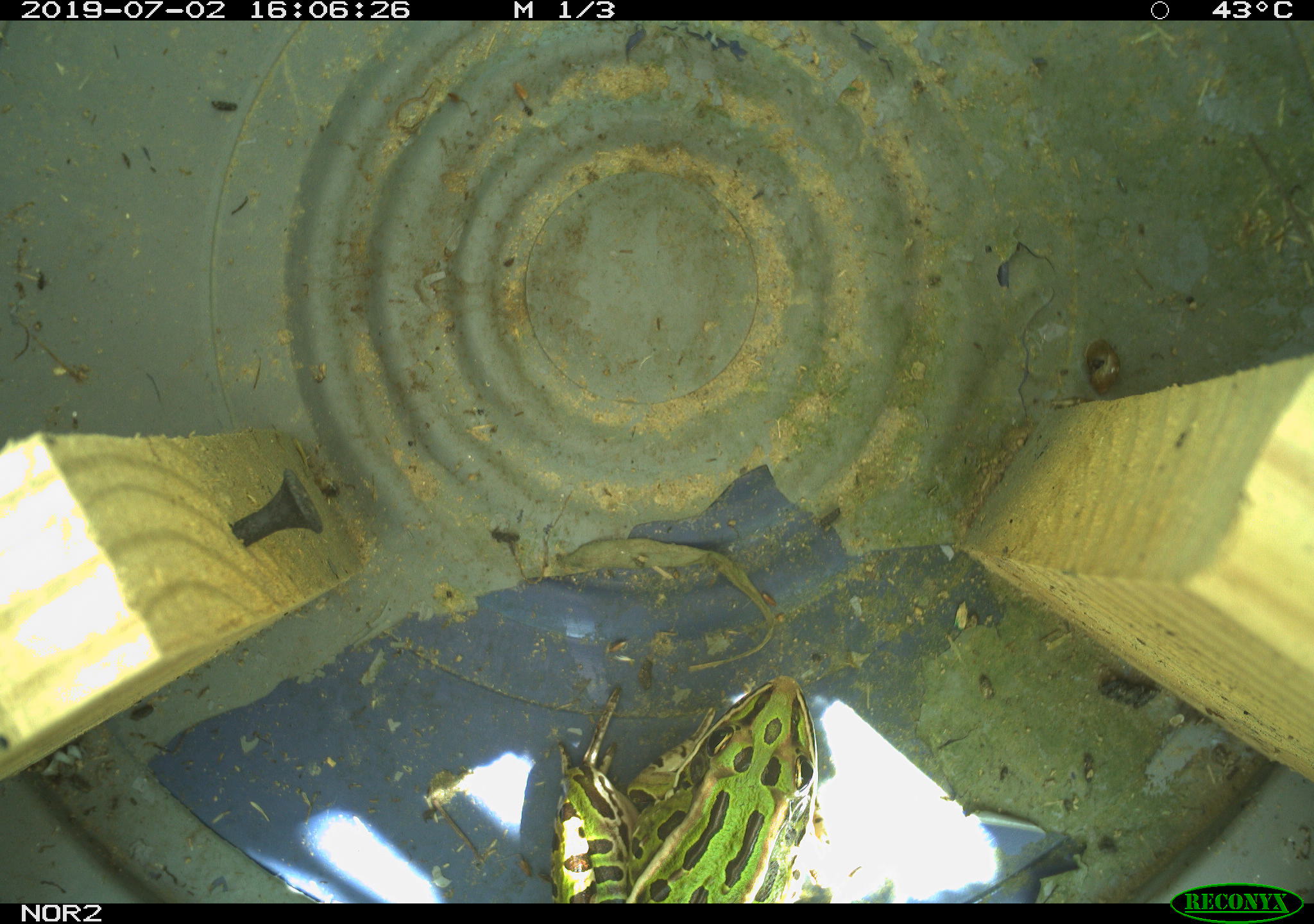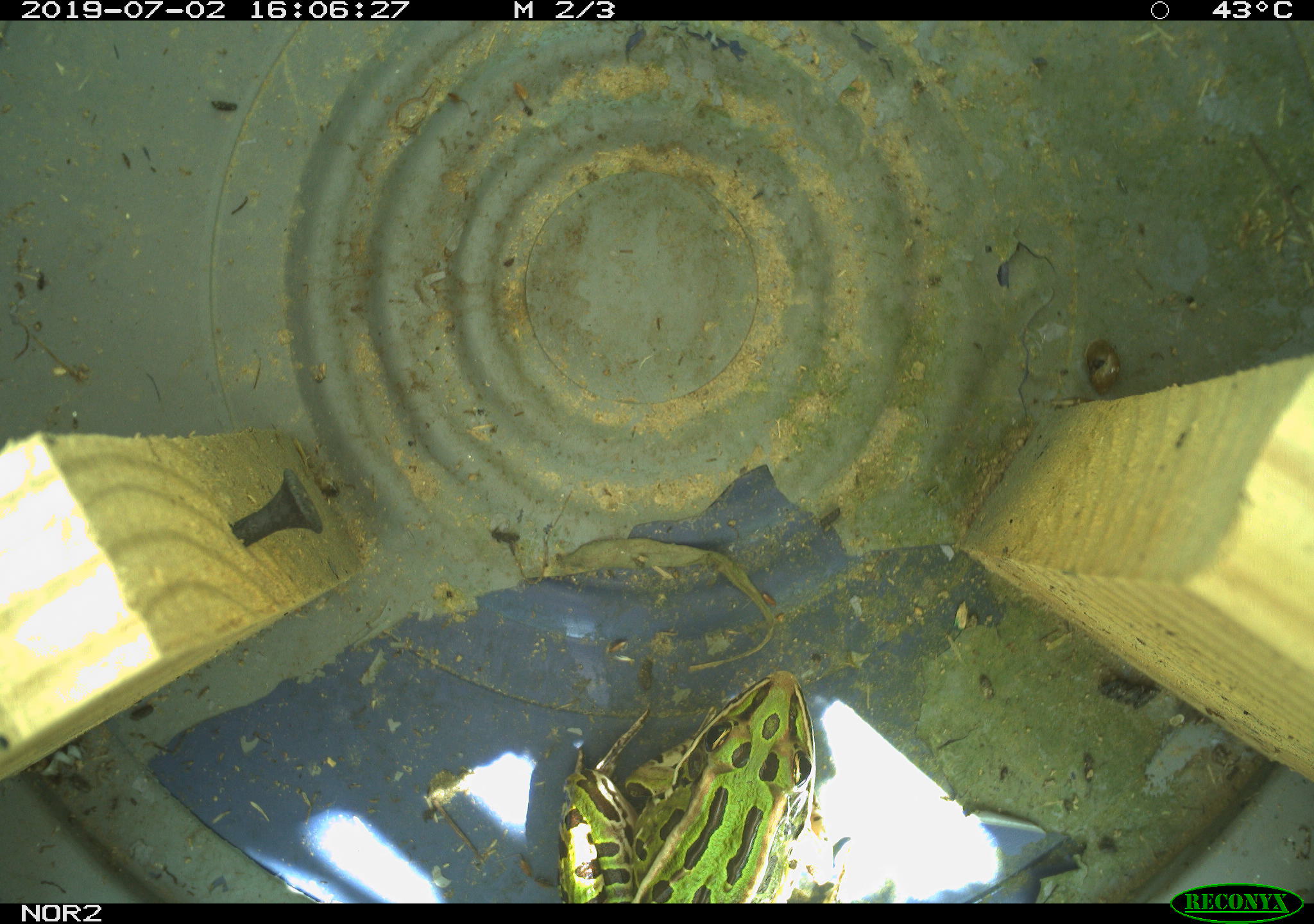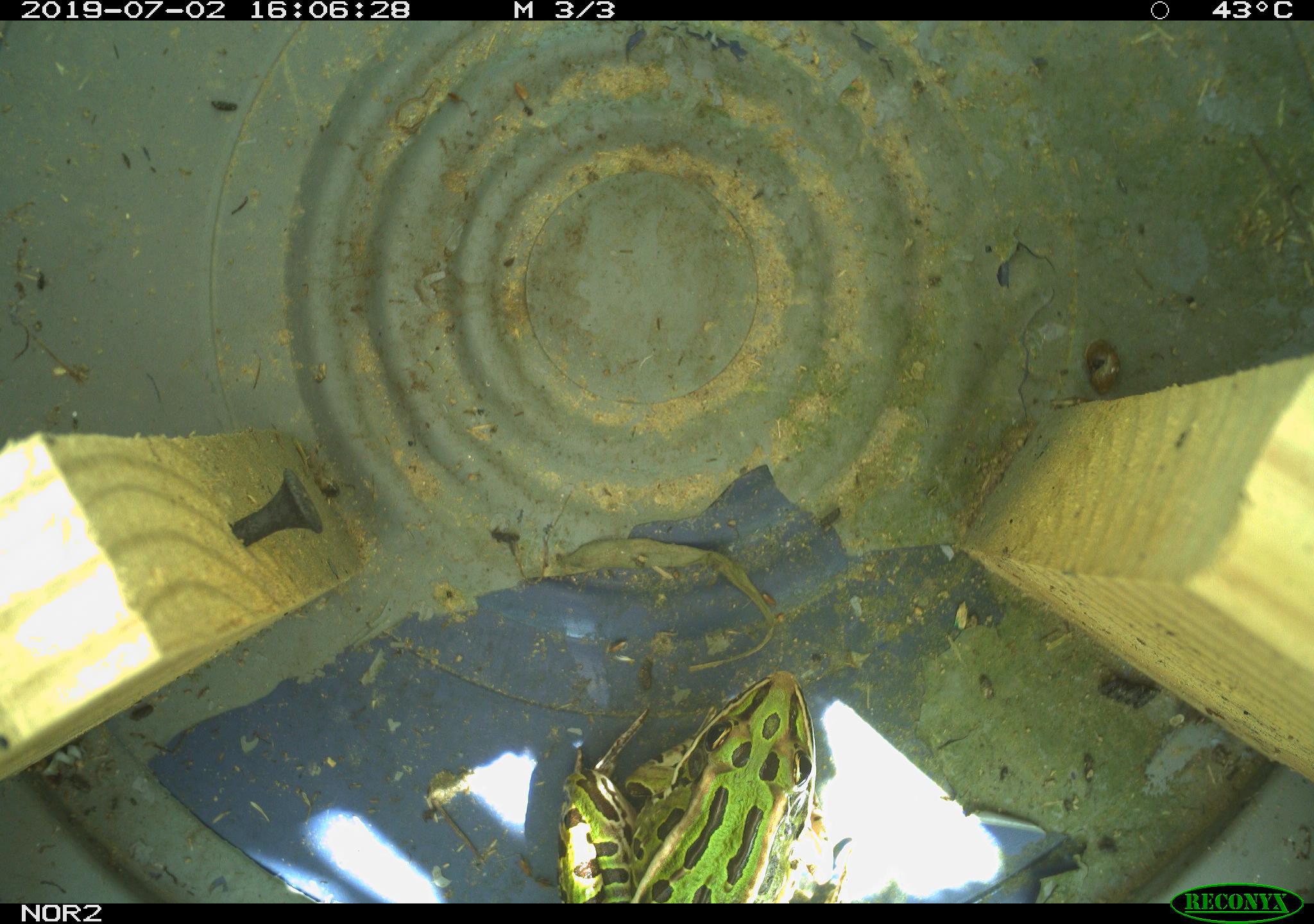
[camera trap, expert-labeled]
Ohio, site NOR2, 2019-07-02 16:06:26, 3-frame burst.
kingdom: Animalia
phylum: Chordata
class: Amphibia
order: Anura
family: Ranidae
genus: Lithobates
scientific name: Lithobates pipiens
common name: northern leopard frog